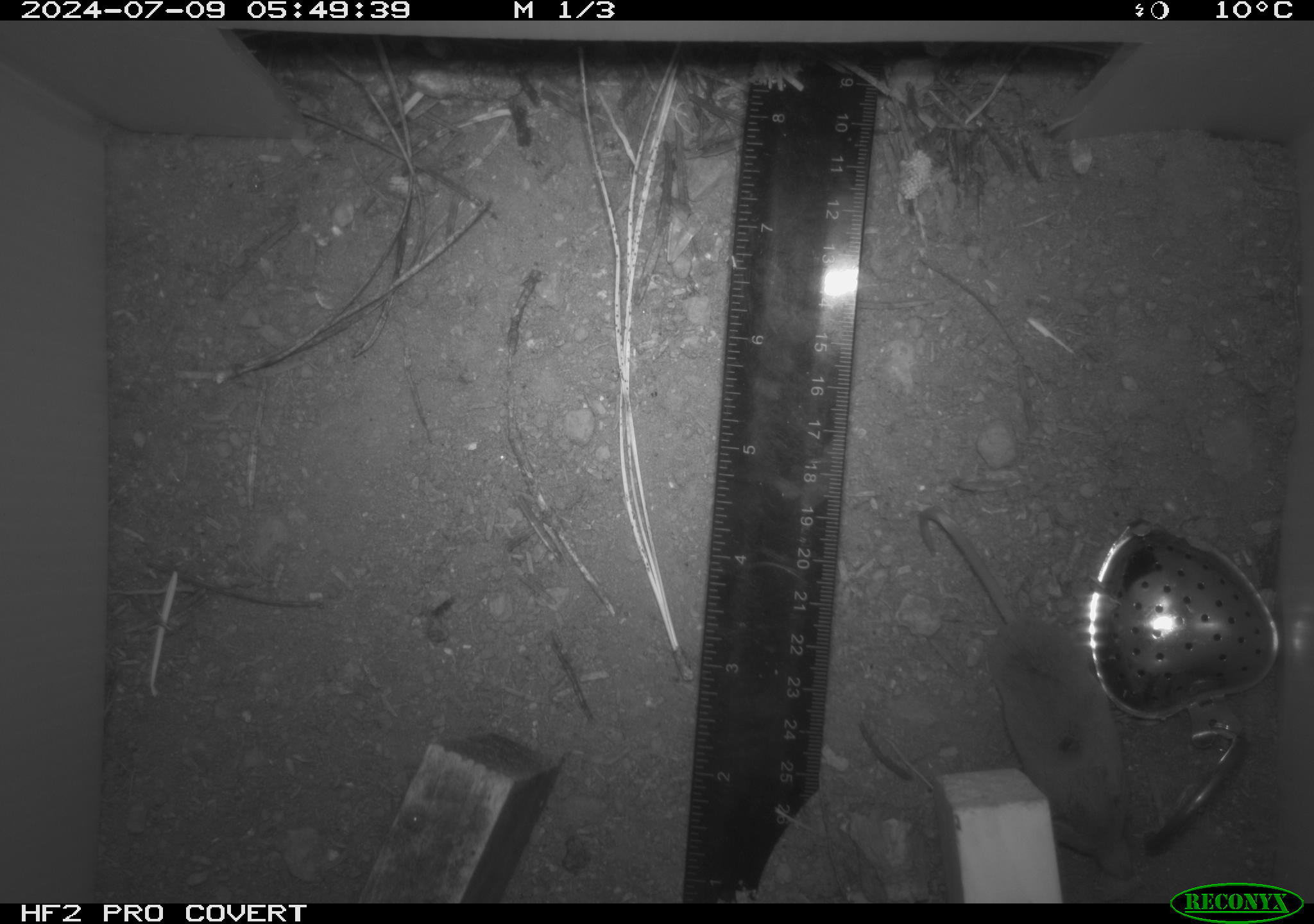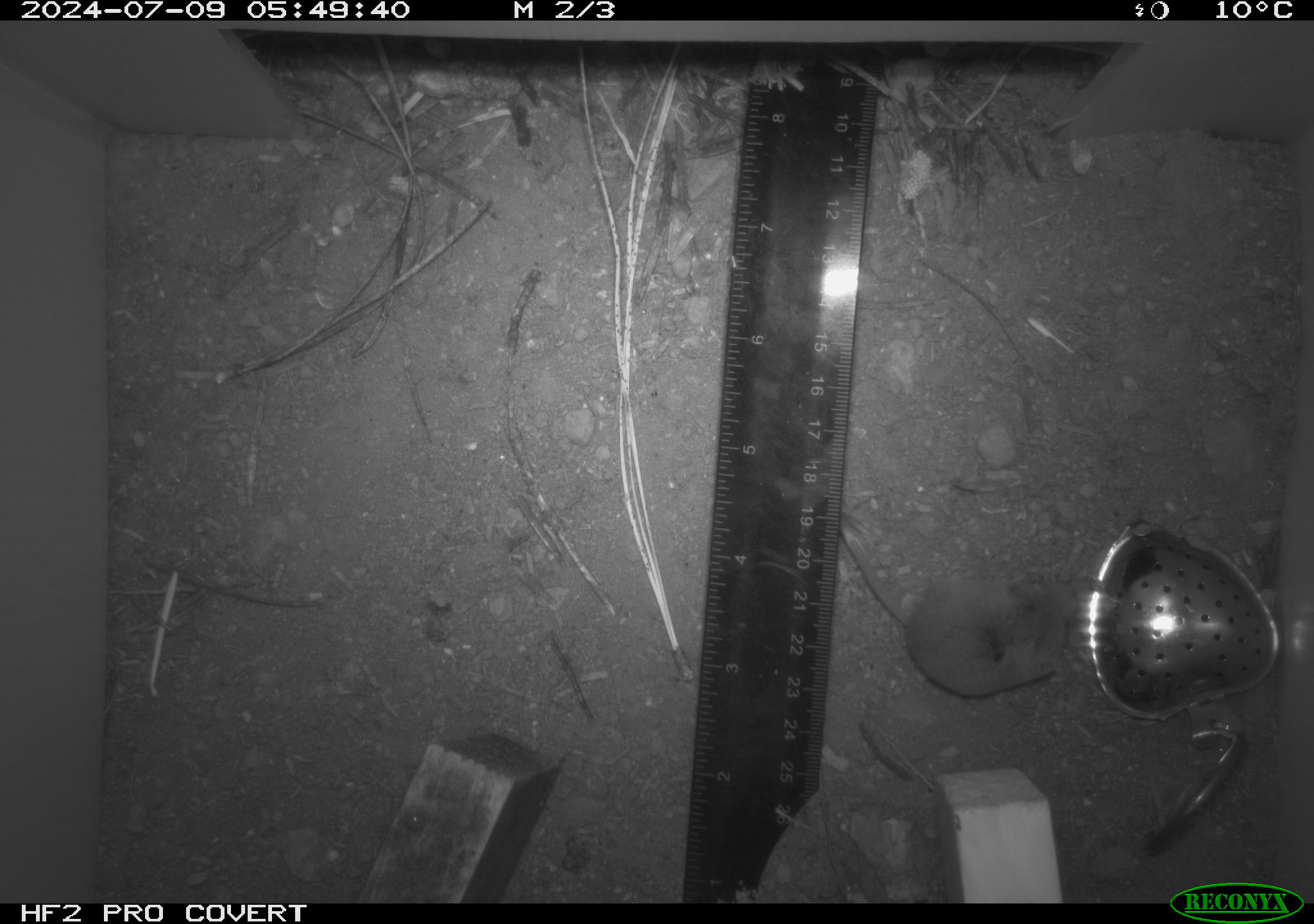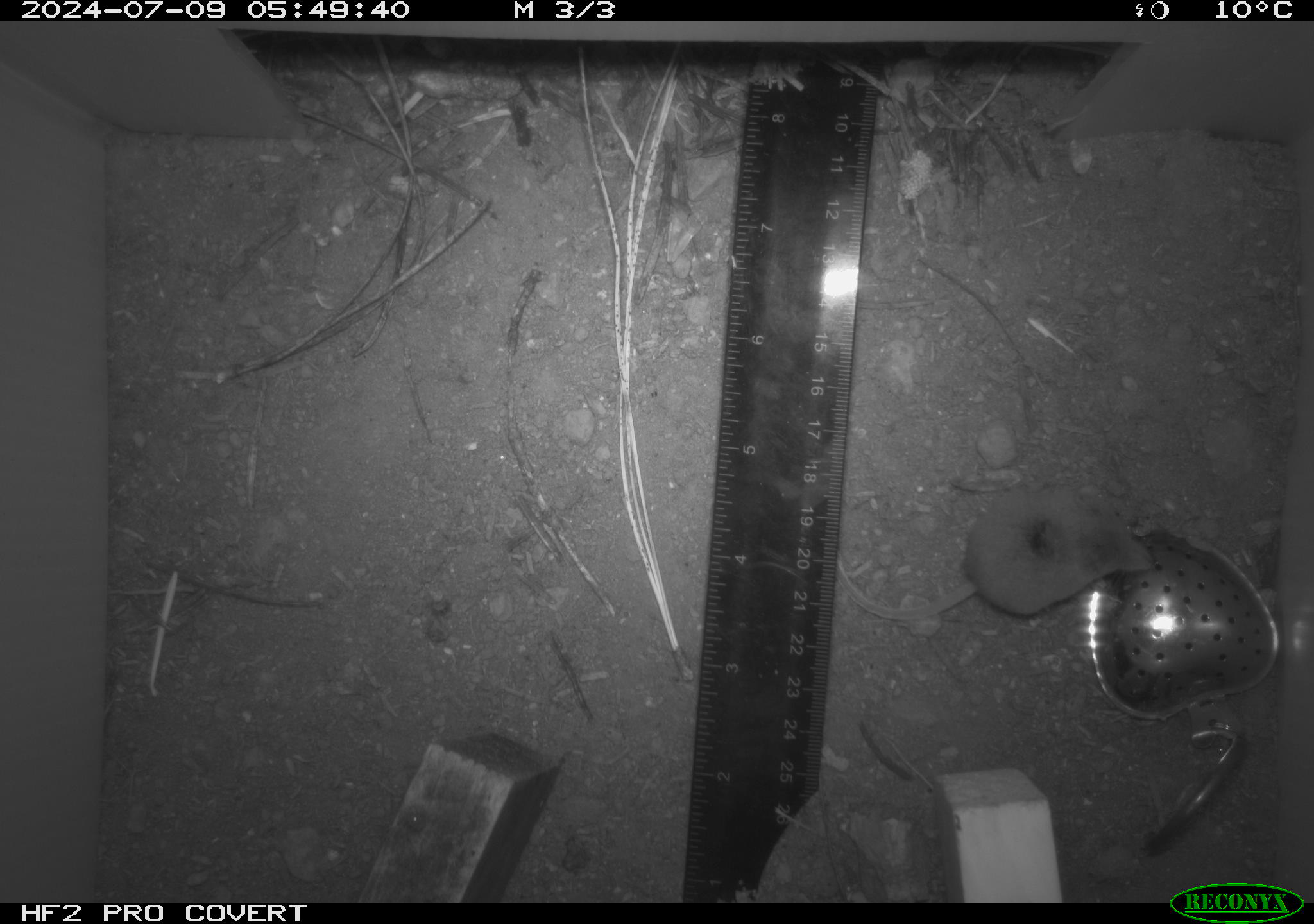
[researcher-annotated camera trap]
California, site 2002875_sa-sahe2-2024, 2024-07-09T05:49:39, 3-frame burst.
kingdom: Animalia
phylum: Chordata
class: Mammalia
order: Eulipotyphla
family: Soricidae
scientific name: Soricidae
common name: shrews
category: soricidae family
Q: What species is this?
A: Soricidae family (shrews) (Soricidae).